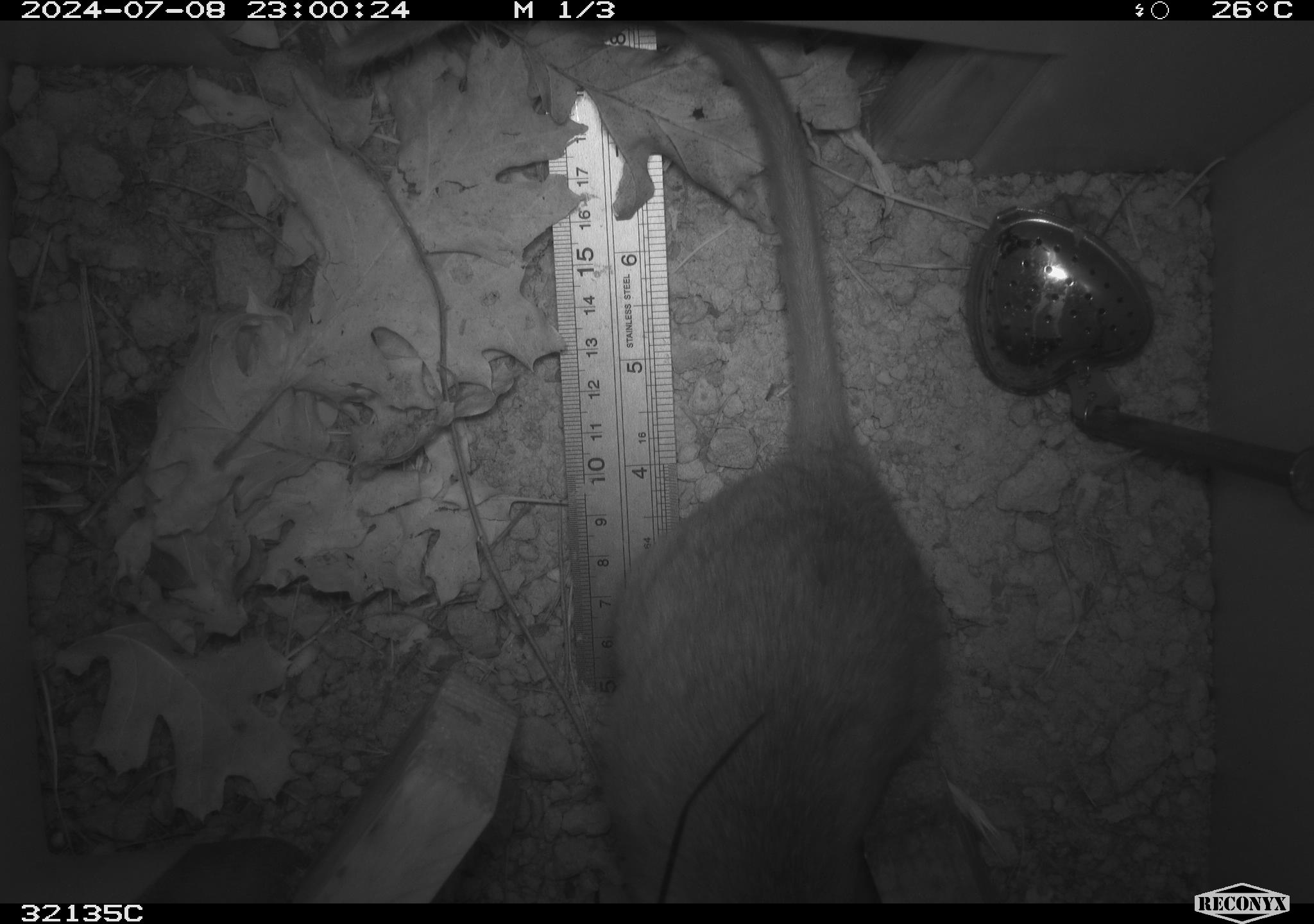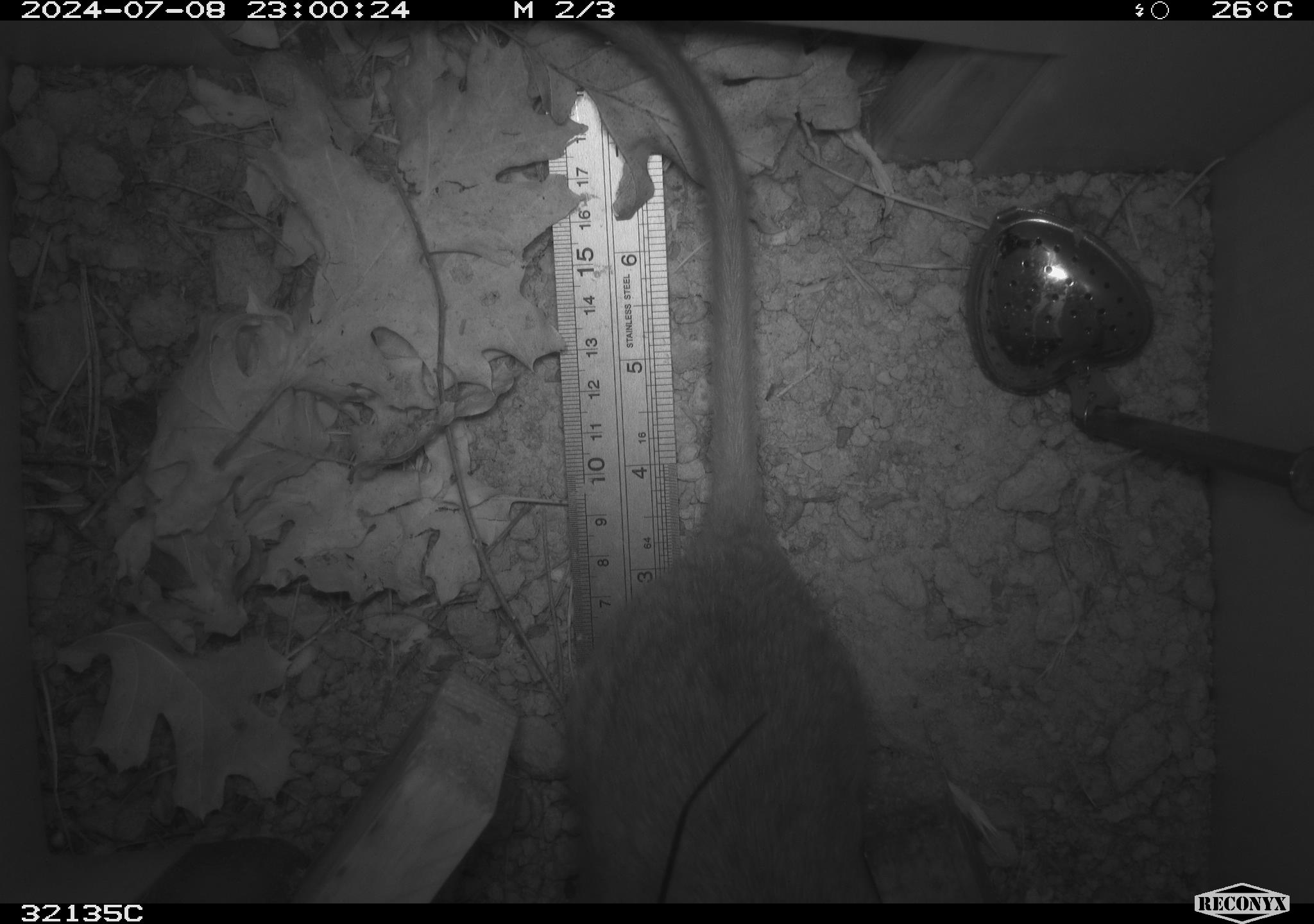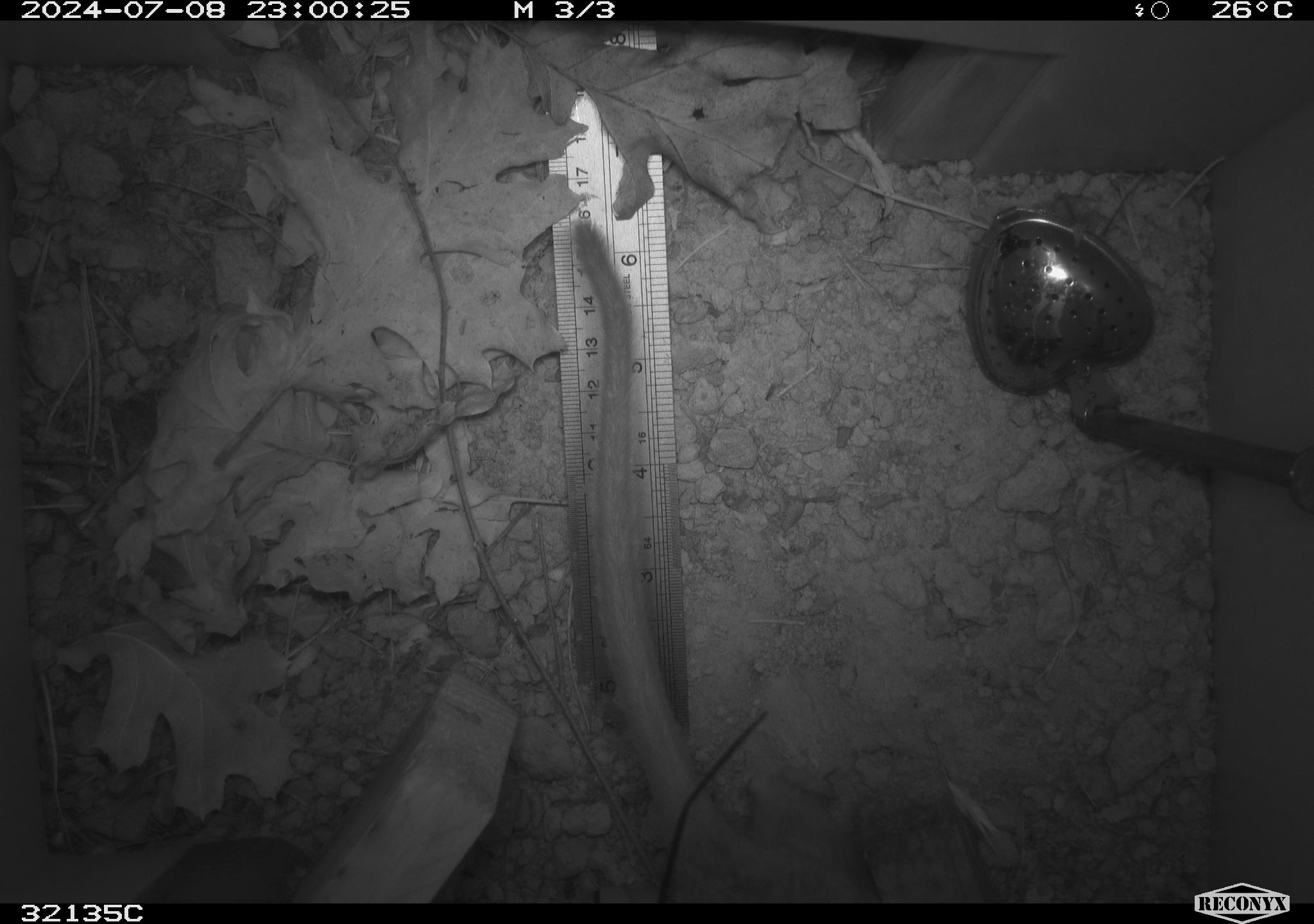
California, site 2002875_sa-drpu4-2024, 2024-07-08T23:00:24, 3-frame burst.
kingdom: Animalia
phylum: Chordata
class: Mammalia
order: Rodentia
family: Cricetidae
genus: Neotoma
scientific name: Neotoma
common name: pack rat or woodrat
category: neotoma species